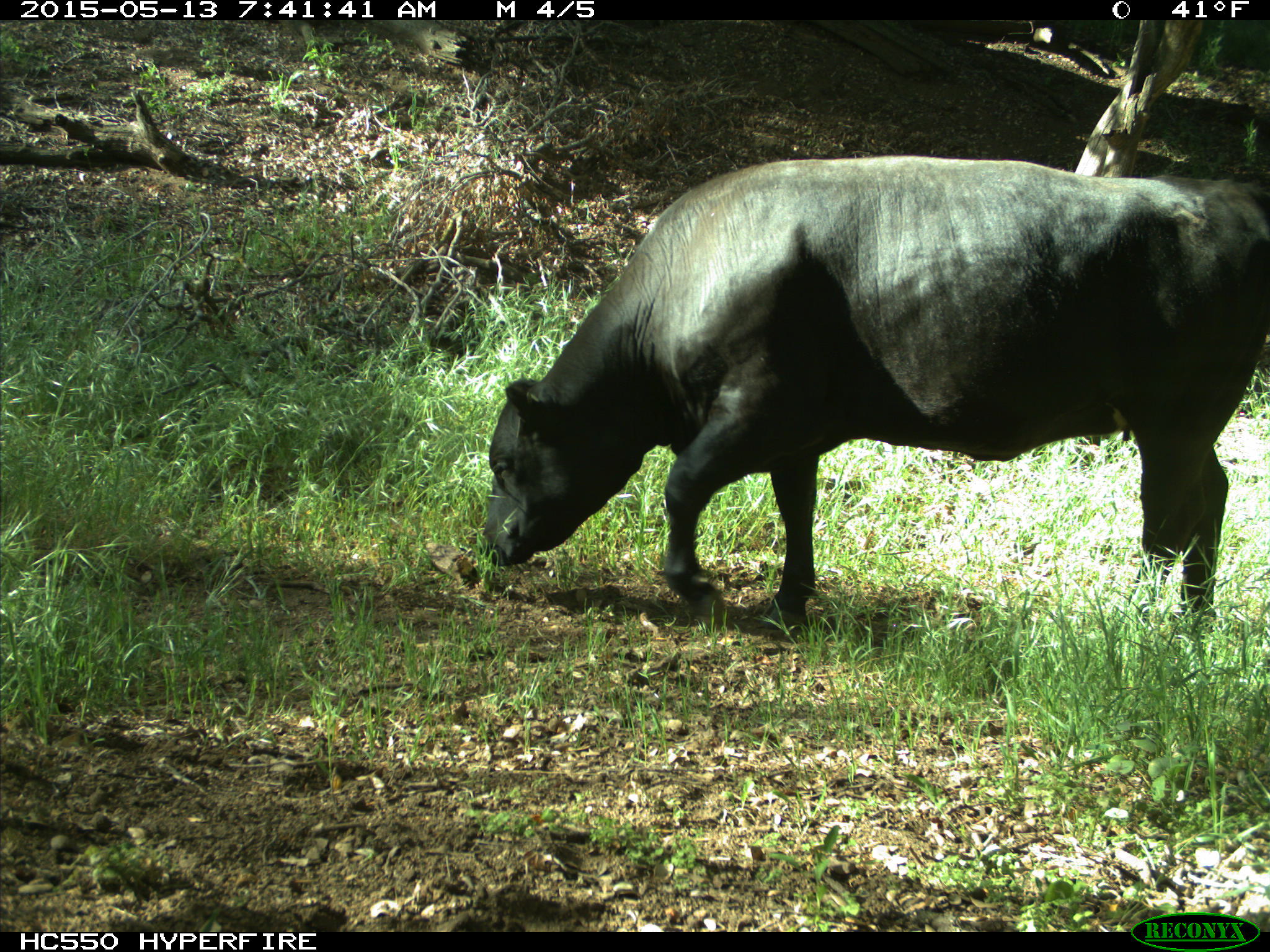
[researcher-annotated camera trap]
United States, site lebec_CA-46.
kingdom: Animalia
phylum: Chordata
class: Mammalia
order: Artiodactyla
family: Bovidae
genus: Bos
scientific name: Bos taurus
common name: domestic cow